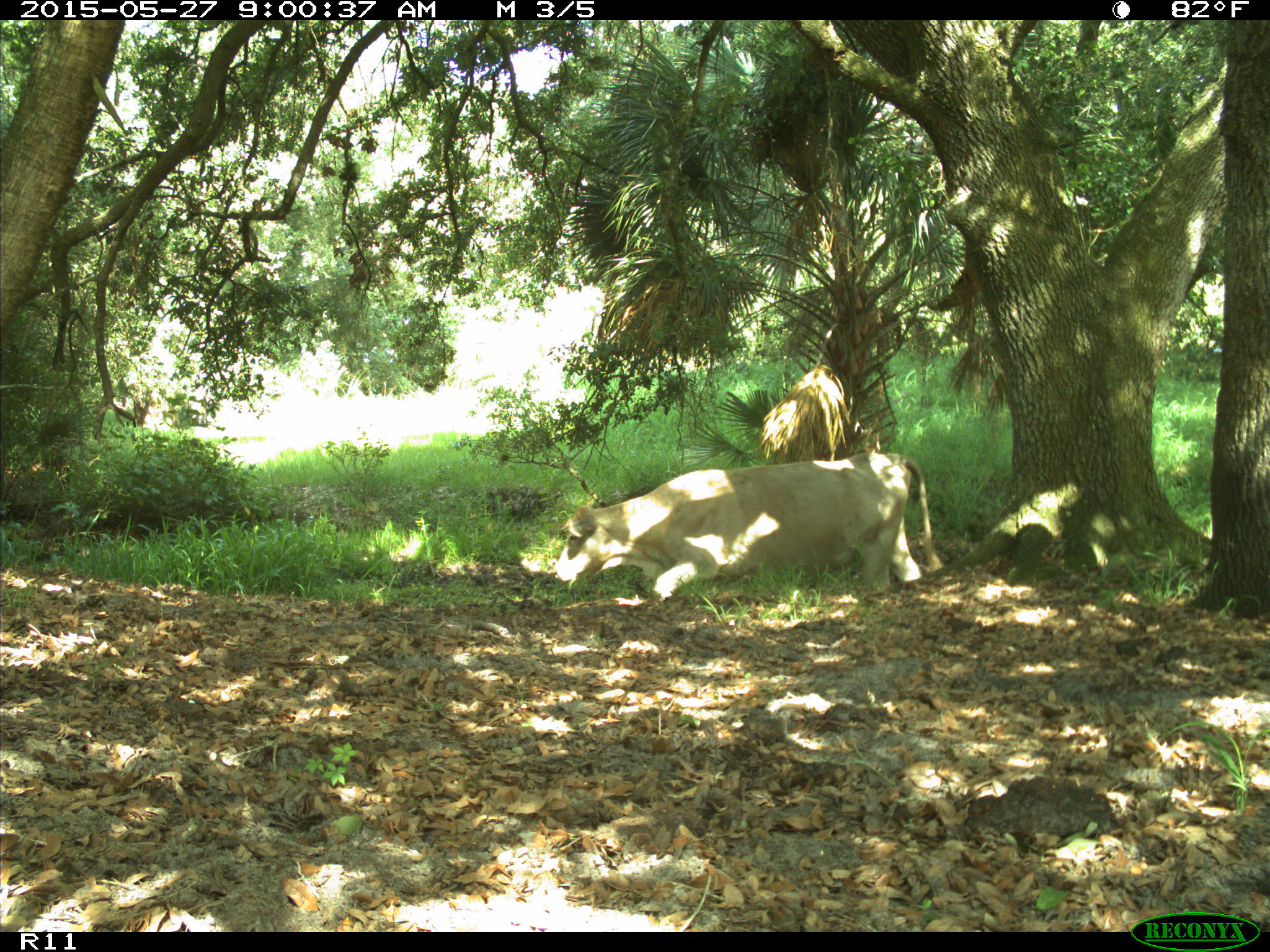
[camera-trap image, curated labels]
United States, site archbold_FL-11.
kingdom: Animalia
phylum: Chordata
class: Mammalia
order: Artiodactyla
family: Bovidae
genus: Bos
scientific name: Bos taurus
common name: domestic cow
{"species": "Bos taurus (domestic cow)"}